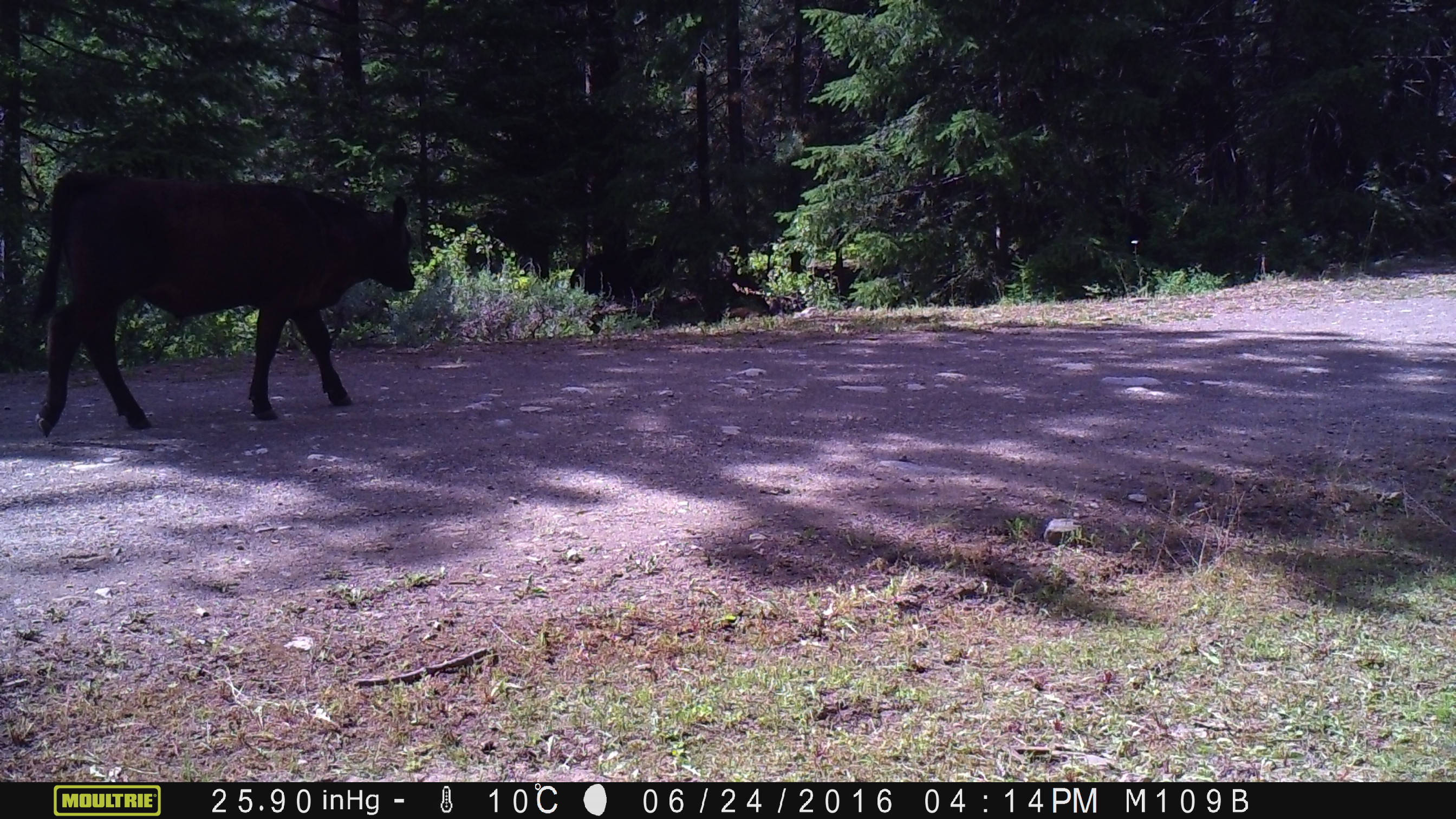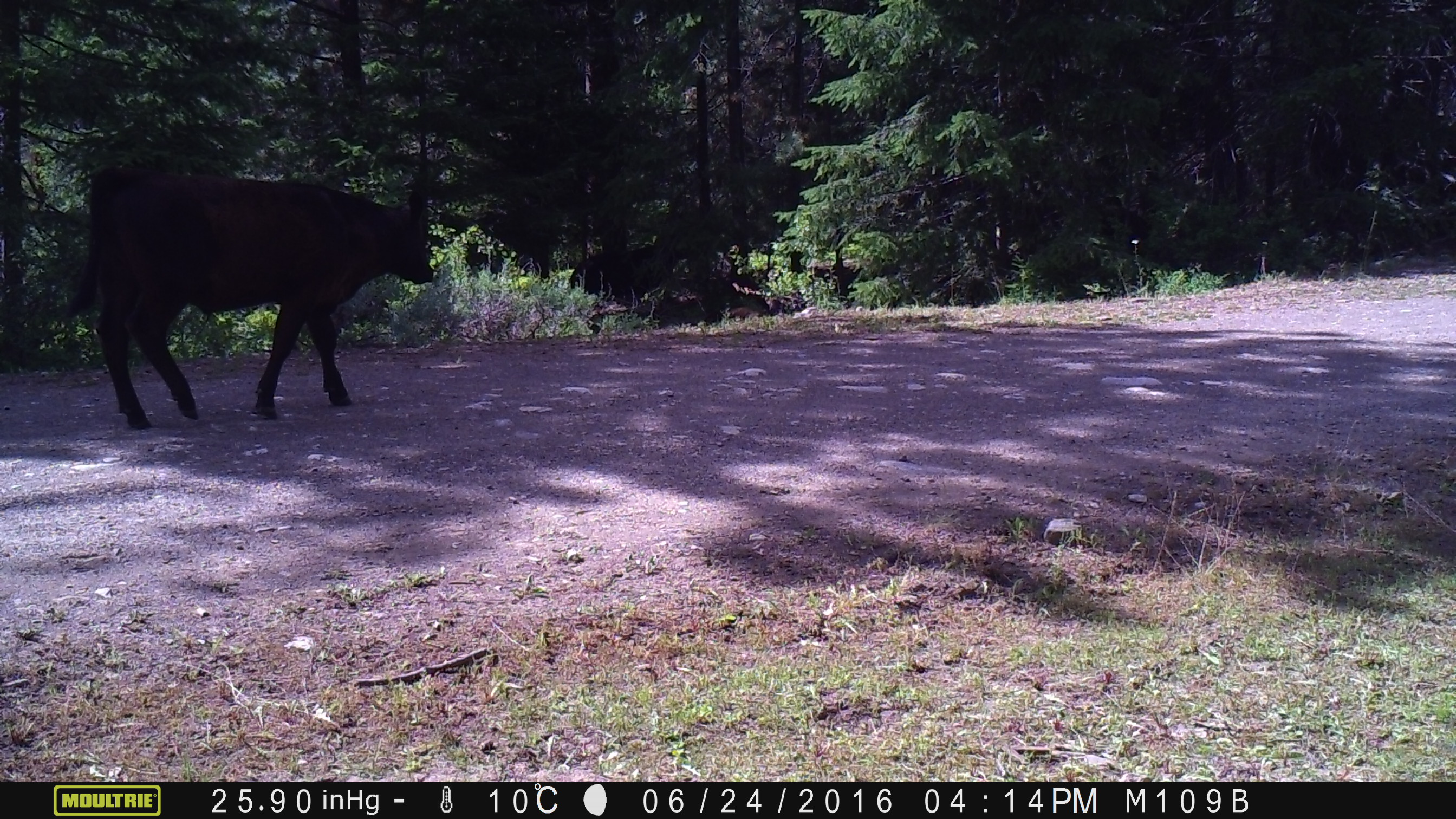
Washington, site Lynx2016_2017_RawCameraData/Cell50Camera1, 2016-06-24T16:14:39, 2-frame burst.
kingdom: Animalia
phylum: Chordata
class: Mammalia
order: Artiodactyla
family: Bovidae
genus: Bos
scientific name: Bos taurus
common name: domestic cattle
Domestic cattle (Bos taurus). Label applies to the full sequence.